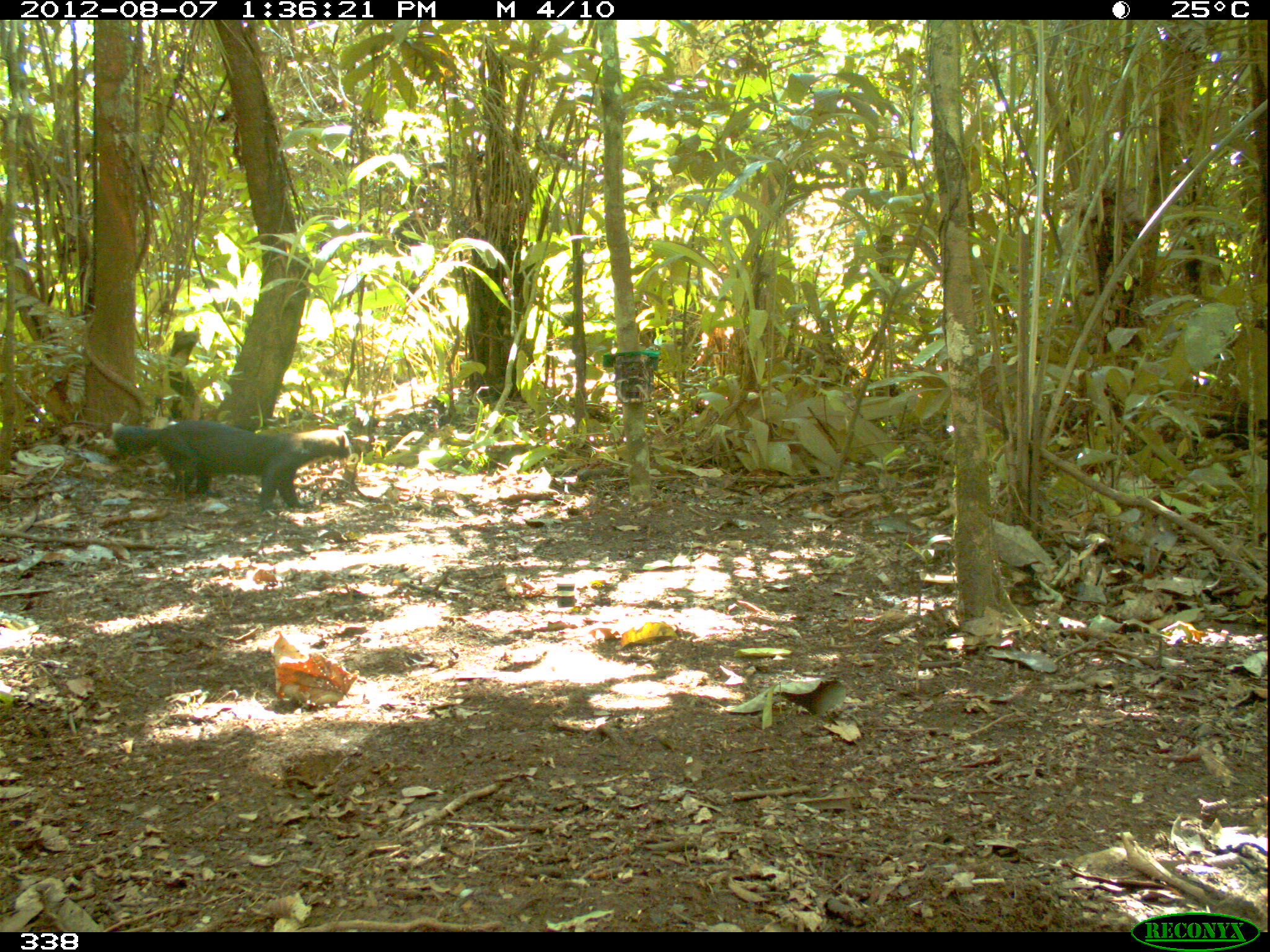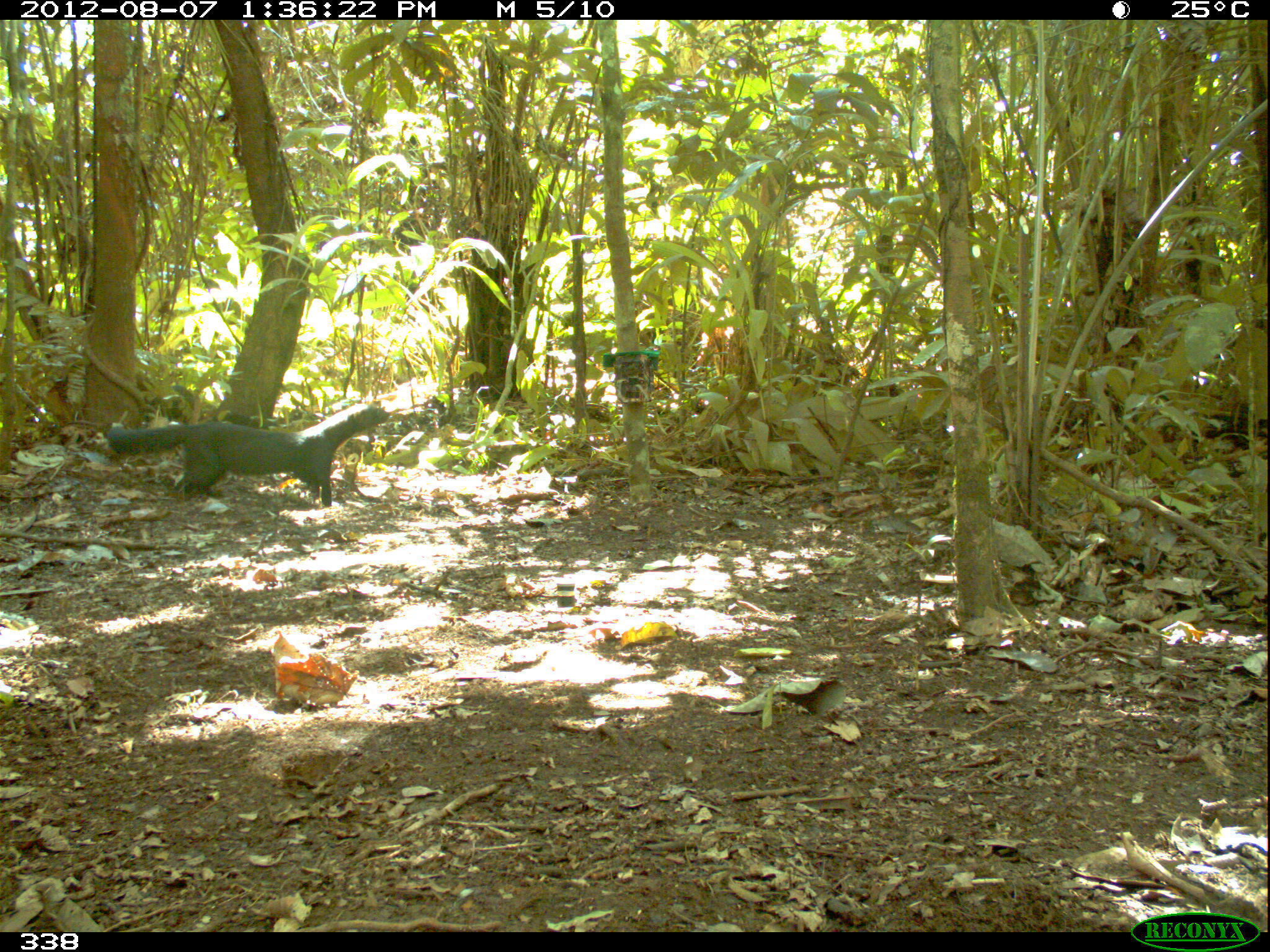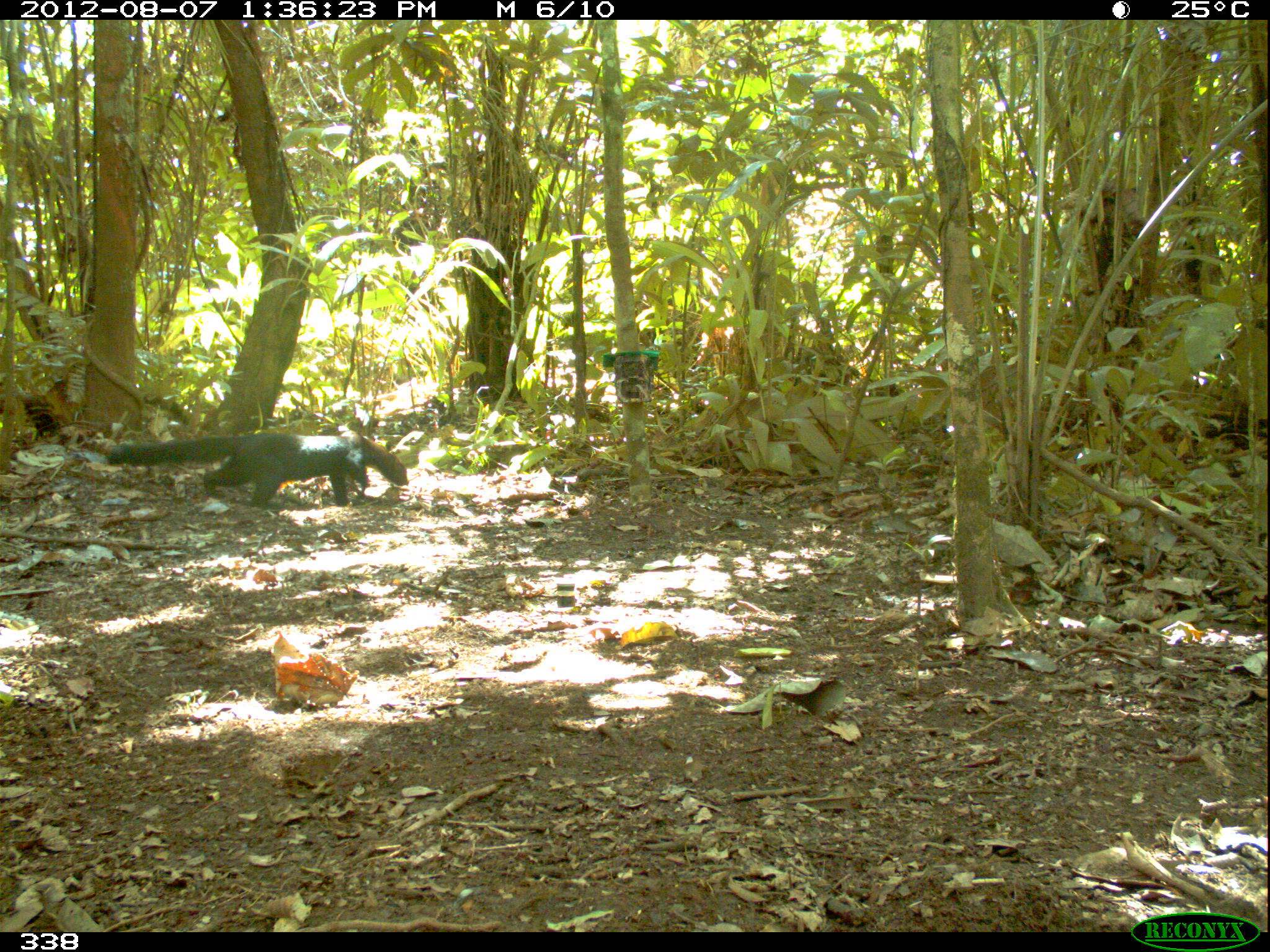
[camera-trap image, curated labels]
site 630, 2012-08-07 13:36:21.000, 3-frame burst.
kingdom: Animalia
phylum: Chordata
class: Mammalia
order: Carnivora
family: Mustelidae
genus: Eira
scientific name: Eira barbara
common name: tayra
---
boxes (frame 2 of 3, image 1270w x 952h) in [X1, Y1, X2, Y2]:
eira barbara: [103, 399, 392, 508]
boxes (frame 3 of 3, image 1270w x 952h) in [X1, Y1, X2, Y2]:
eira barbara: [103, 426, 408, 511]